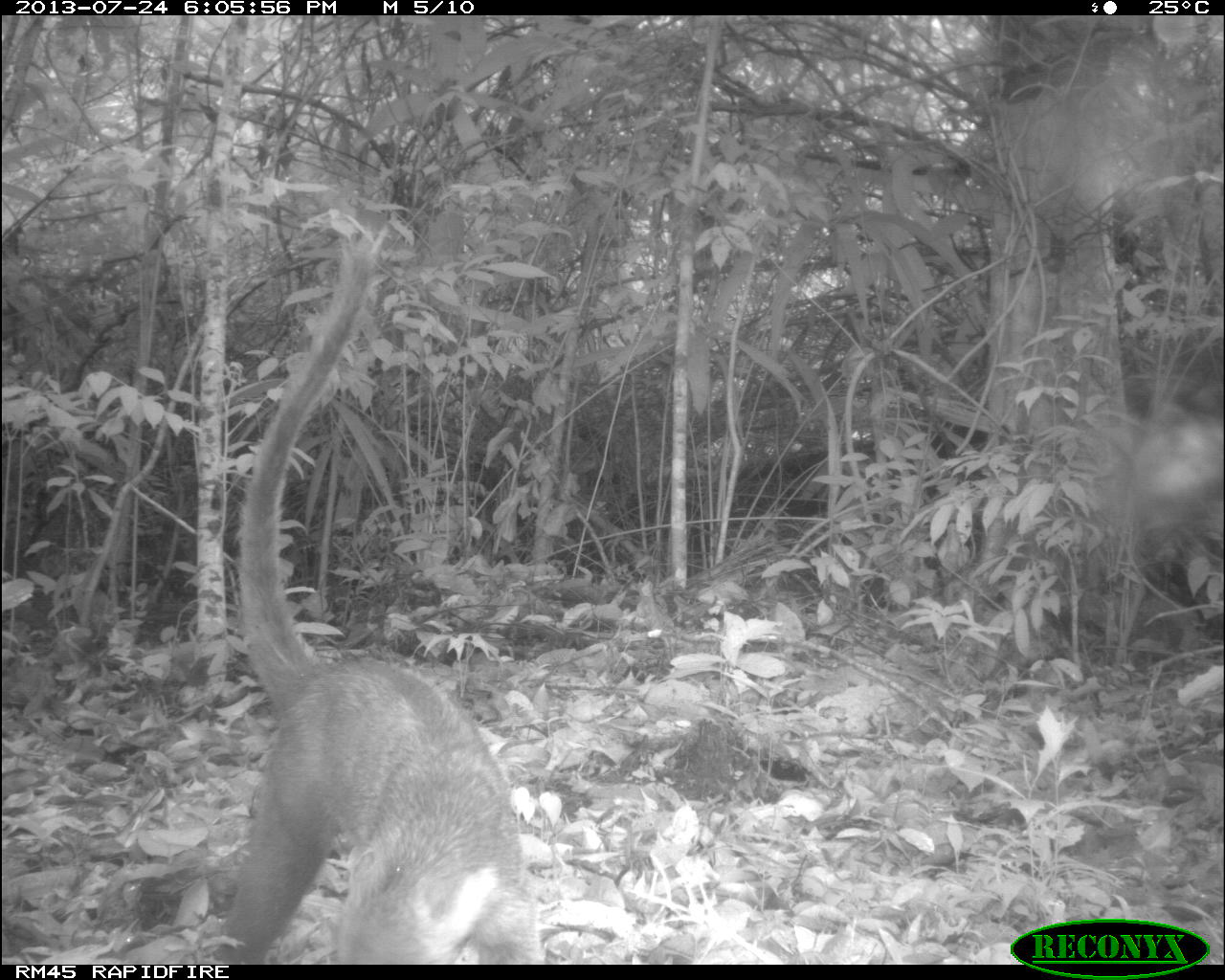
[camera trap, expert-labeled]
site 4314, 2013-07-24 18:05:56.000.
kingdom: Animalia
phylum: Chordata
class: Mammalia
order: Carnivora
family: Procyonidae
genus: Nasua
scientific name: Nasua narica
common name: white-nosed coati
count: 1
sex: male